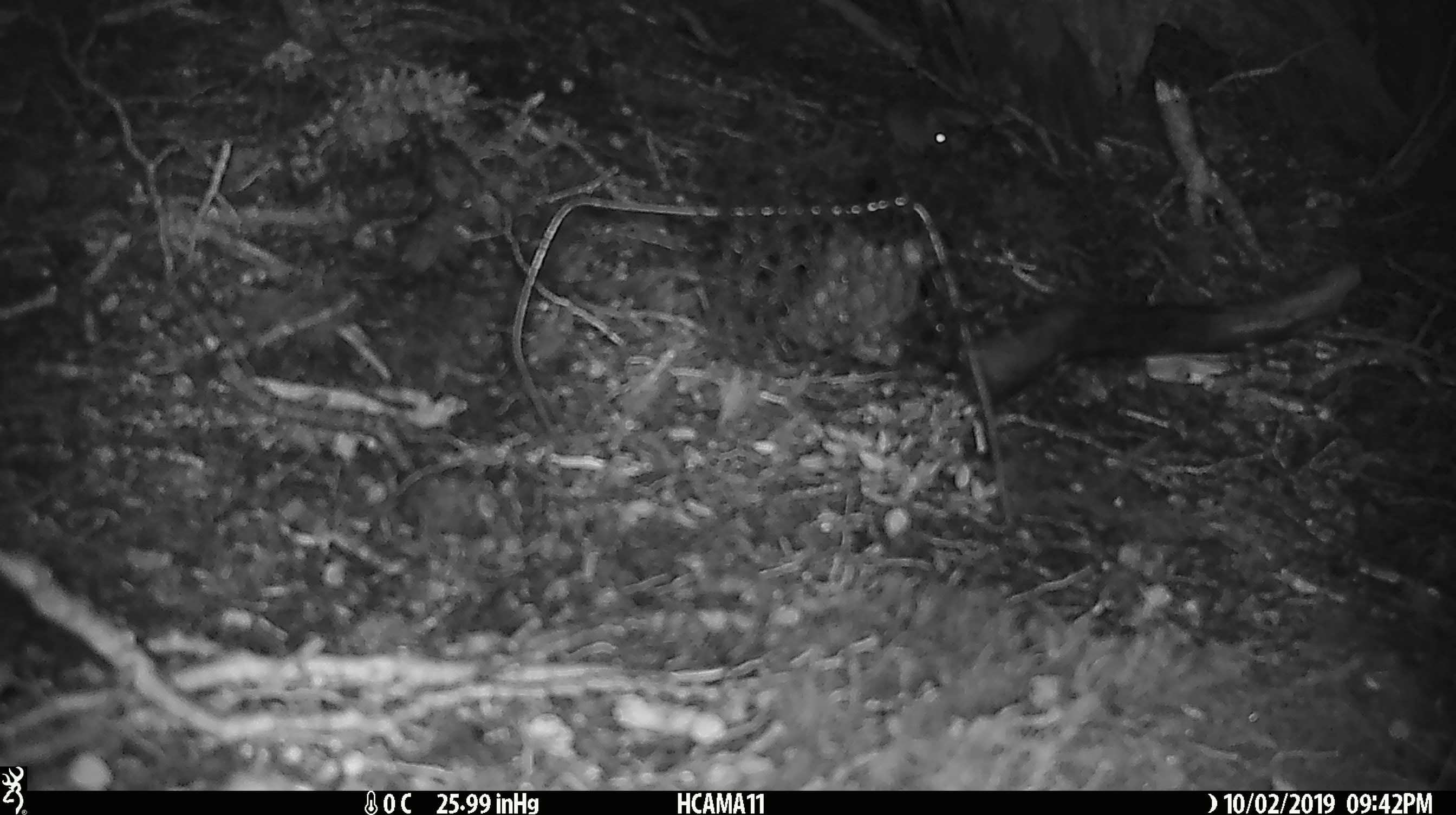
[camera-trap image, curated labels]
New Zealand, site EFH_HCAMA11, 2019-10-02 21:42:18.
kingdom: Animalia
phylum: Chordata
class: Mammalia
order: Rodentia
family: Muridae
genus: Mus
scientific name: Mus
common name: mouse